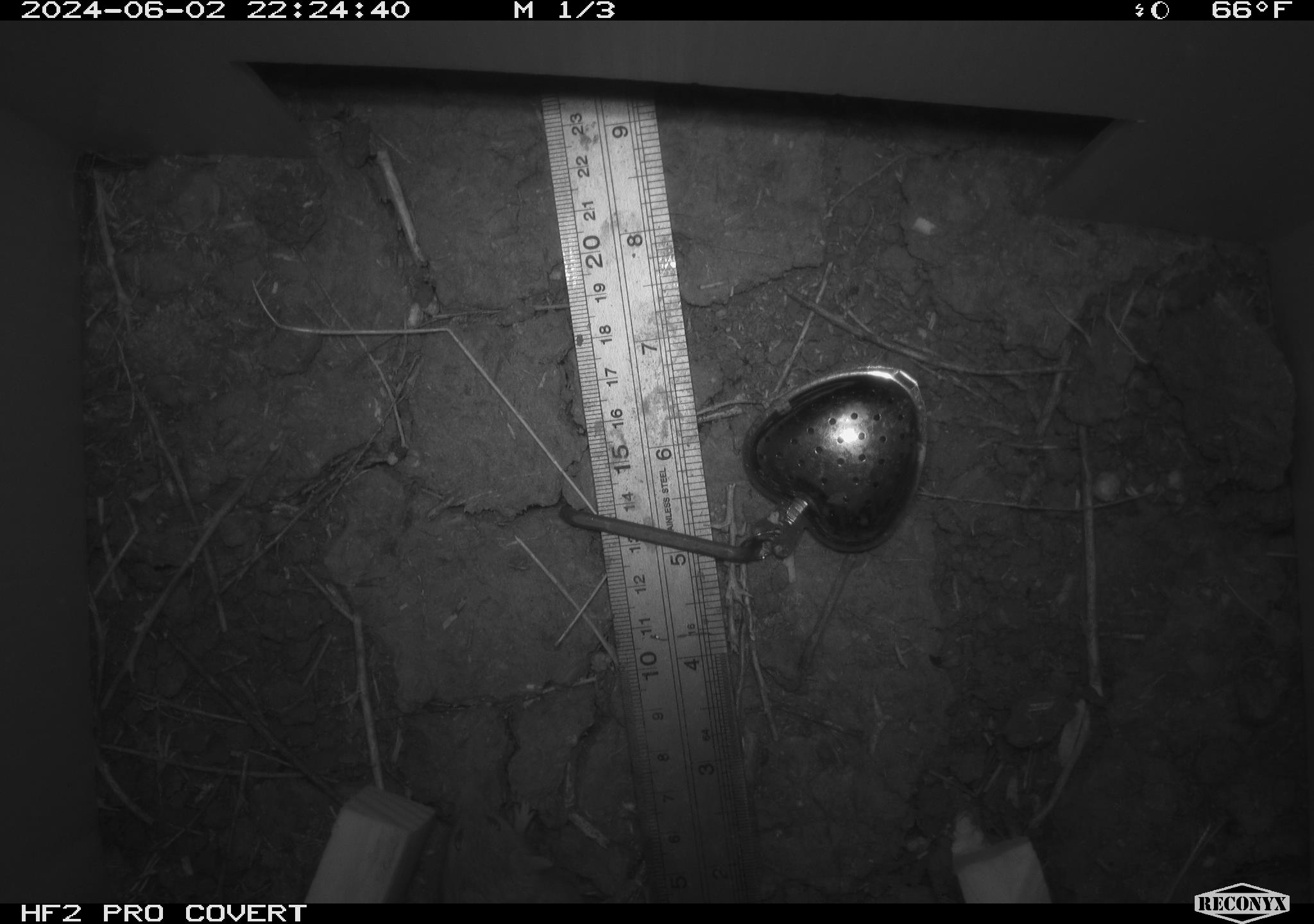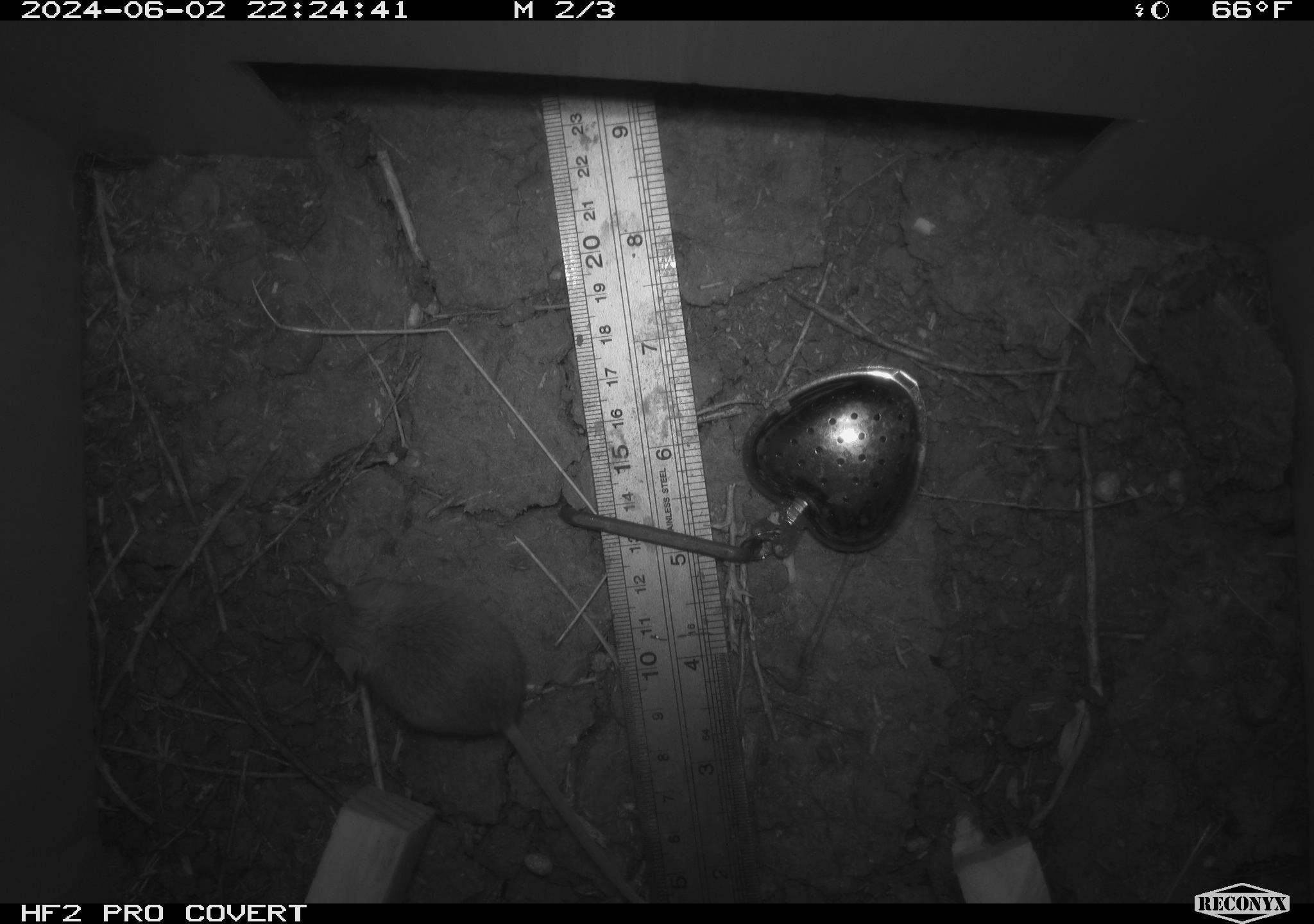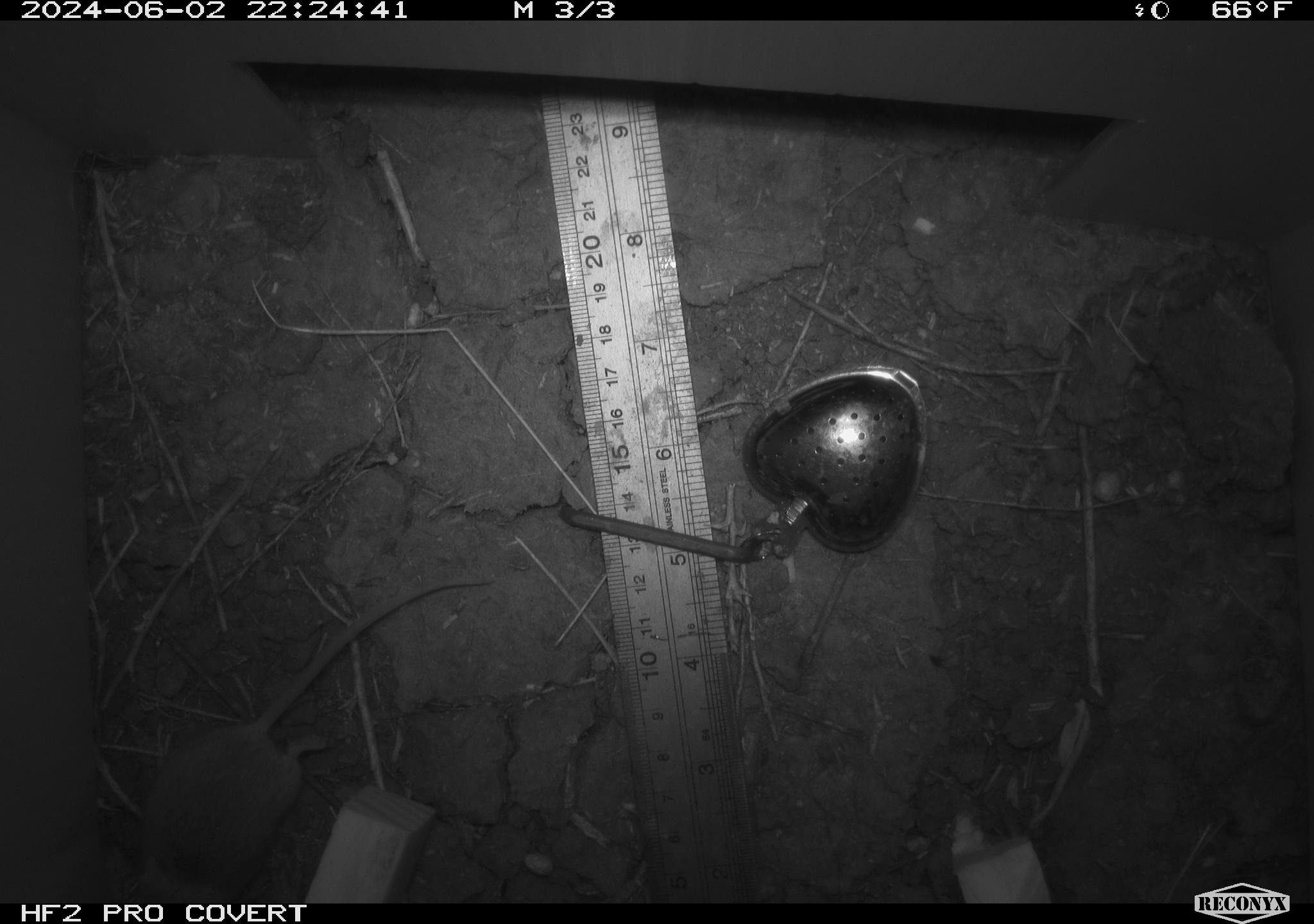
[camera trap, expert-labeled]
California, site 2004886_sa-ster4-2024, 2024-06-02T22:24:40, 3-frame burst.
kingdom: Animalia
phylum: Chordata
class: Mammalia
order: Rodentia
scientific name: Rodentia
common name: mouse species